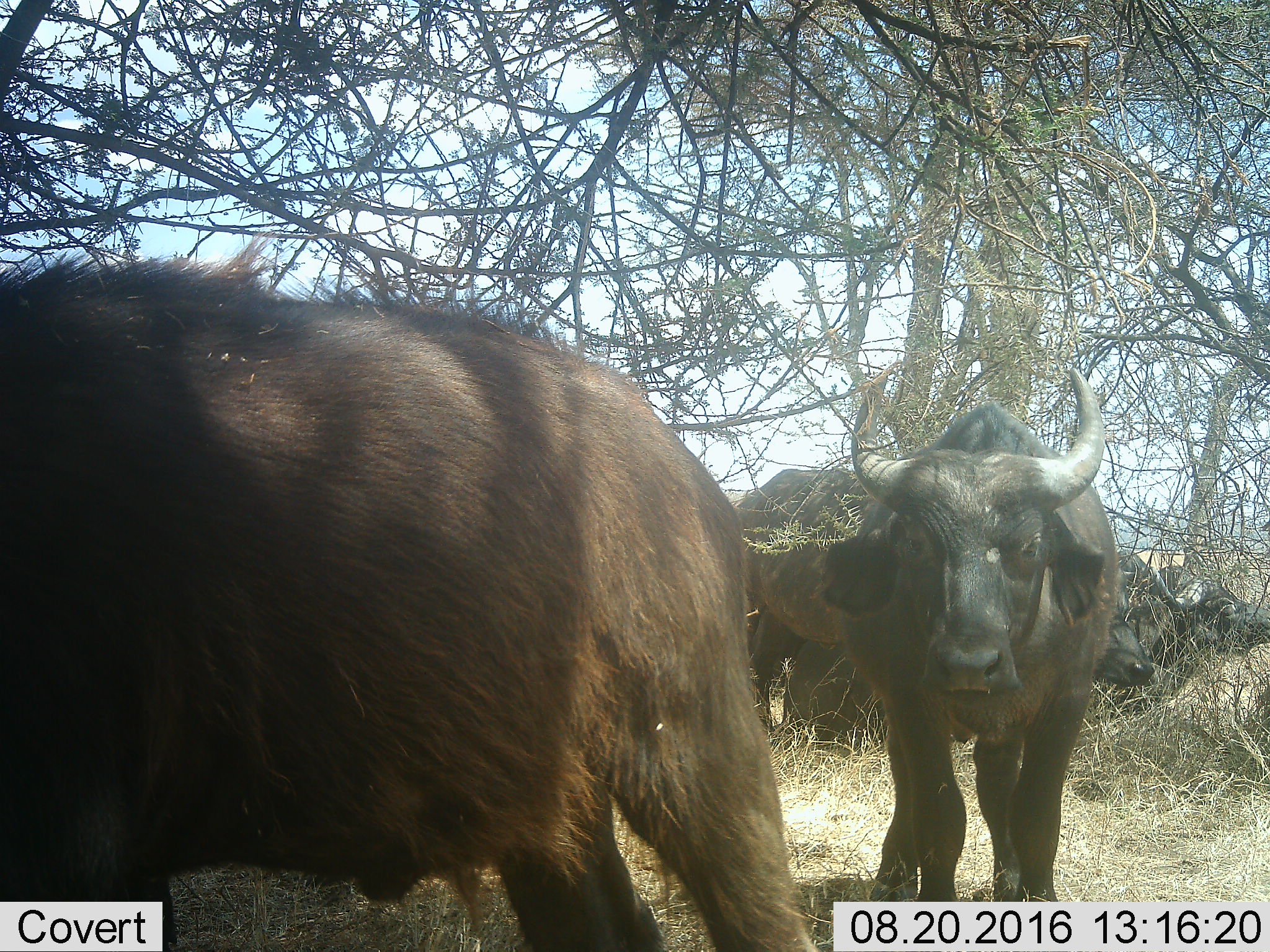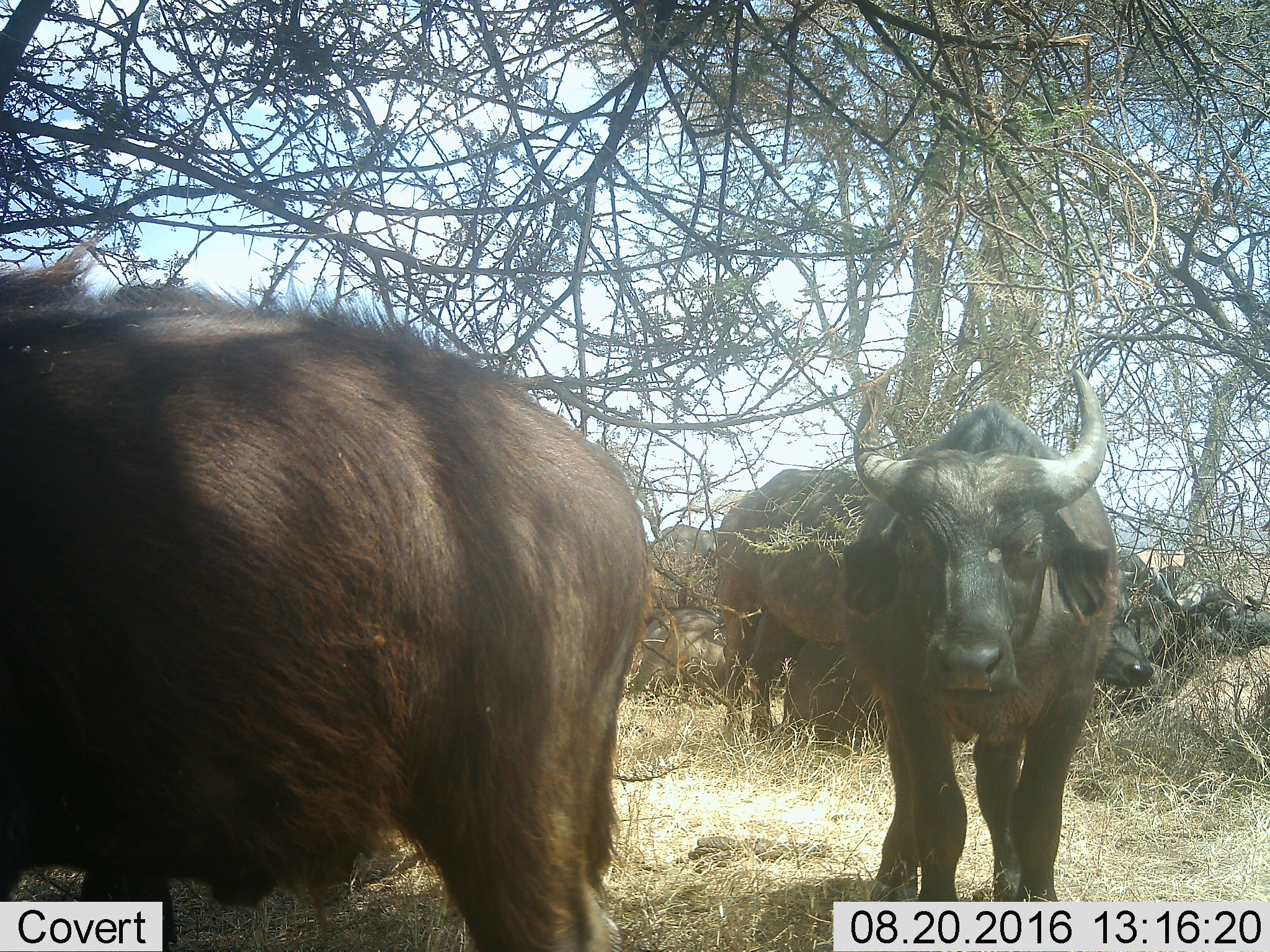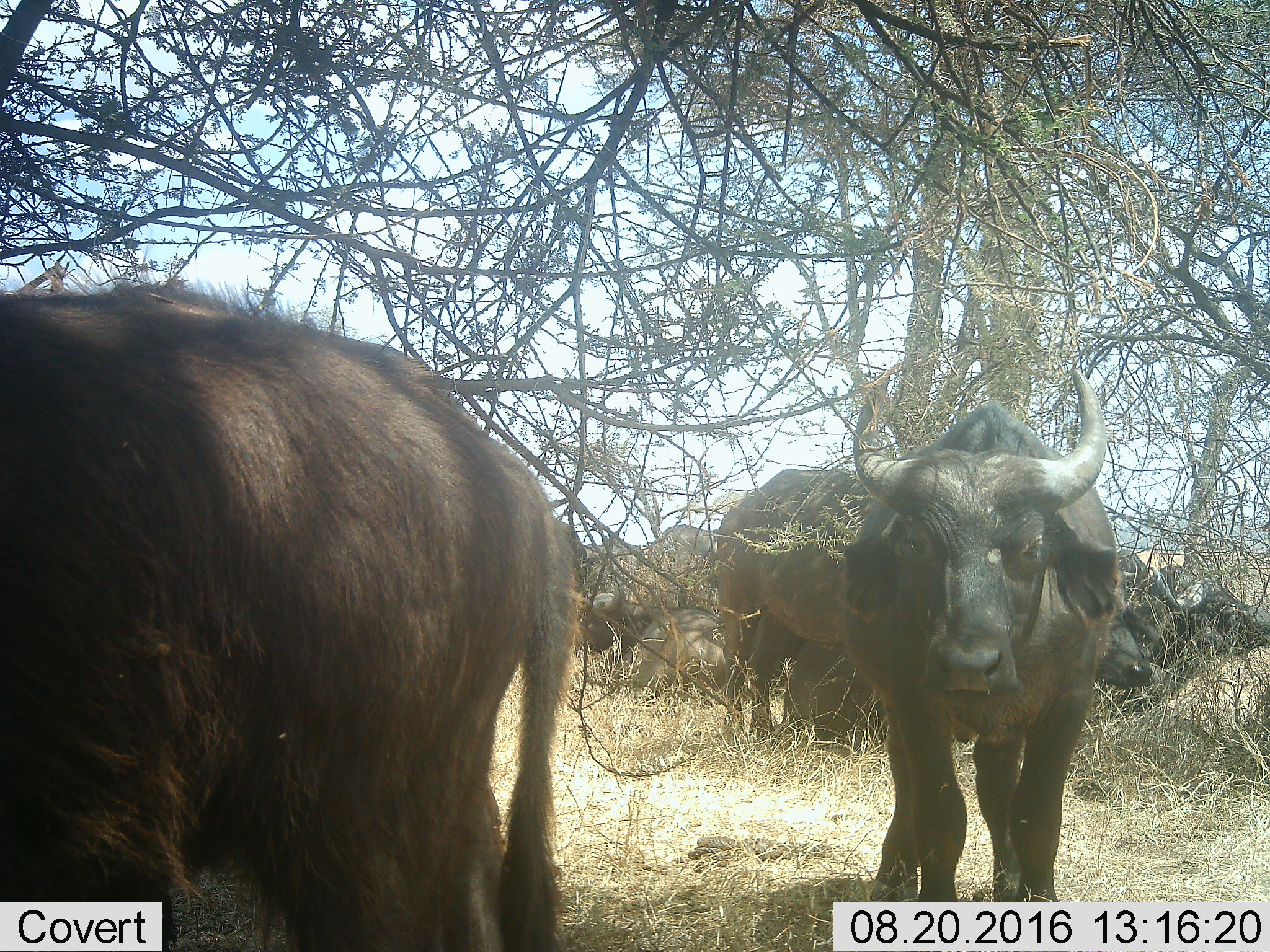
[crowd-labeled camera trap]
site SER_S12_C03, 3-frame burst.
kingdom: Animalia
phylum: Chordata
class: Mammalia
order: Artiodactyla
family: Bovidae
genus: Syncerus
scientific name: Syncerus caffer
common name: african buffalo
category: buffalo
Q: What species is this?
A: Buffalo (african buffalo) (Syncerus caffer).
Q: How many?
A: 6.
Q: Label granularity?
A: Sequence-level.